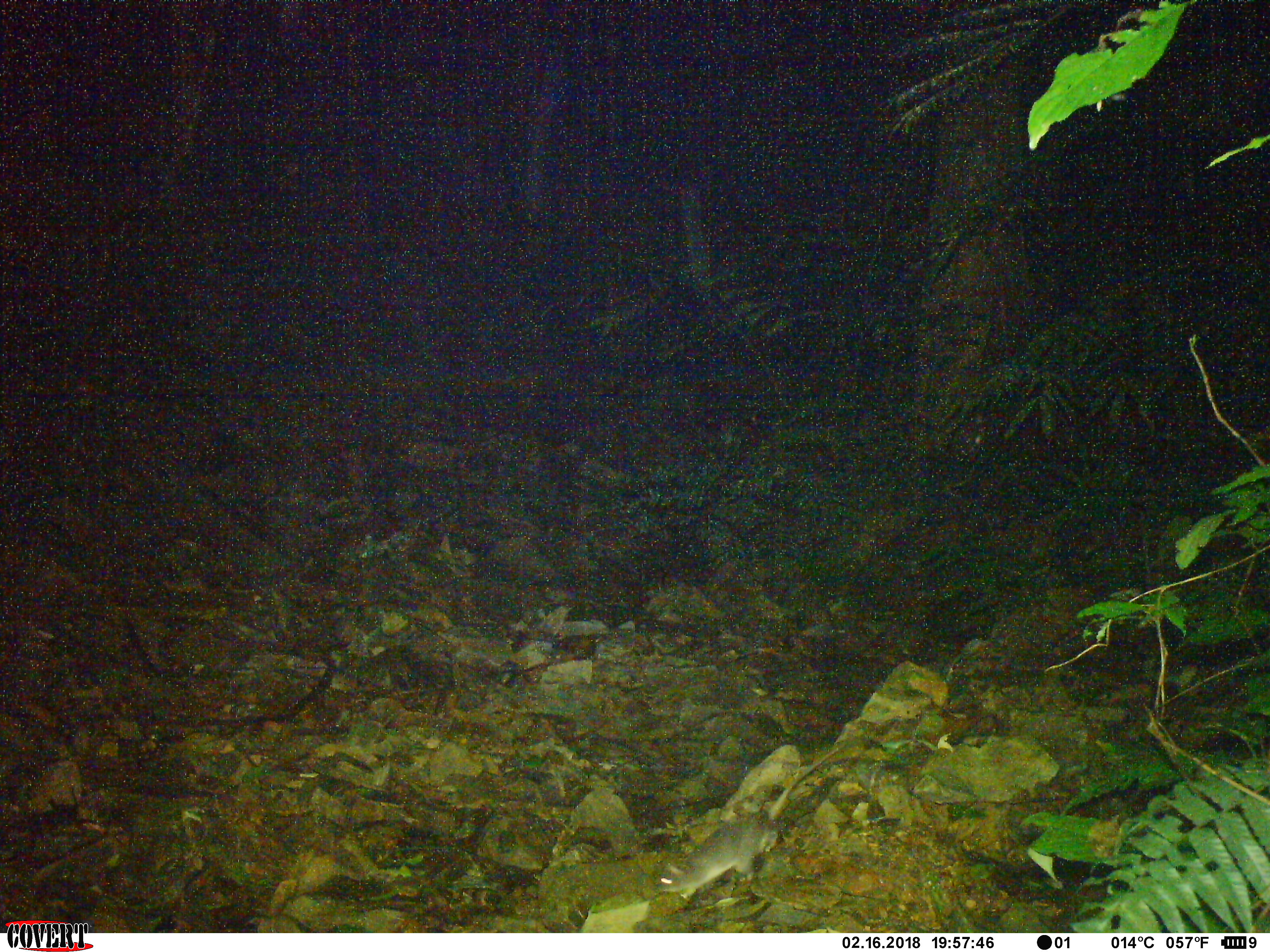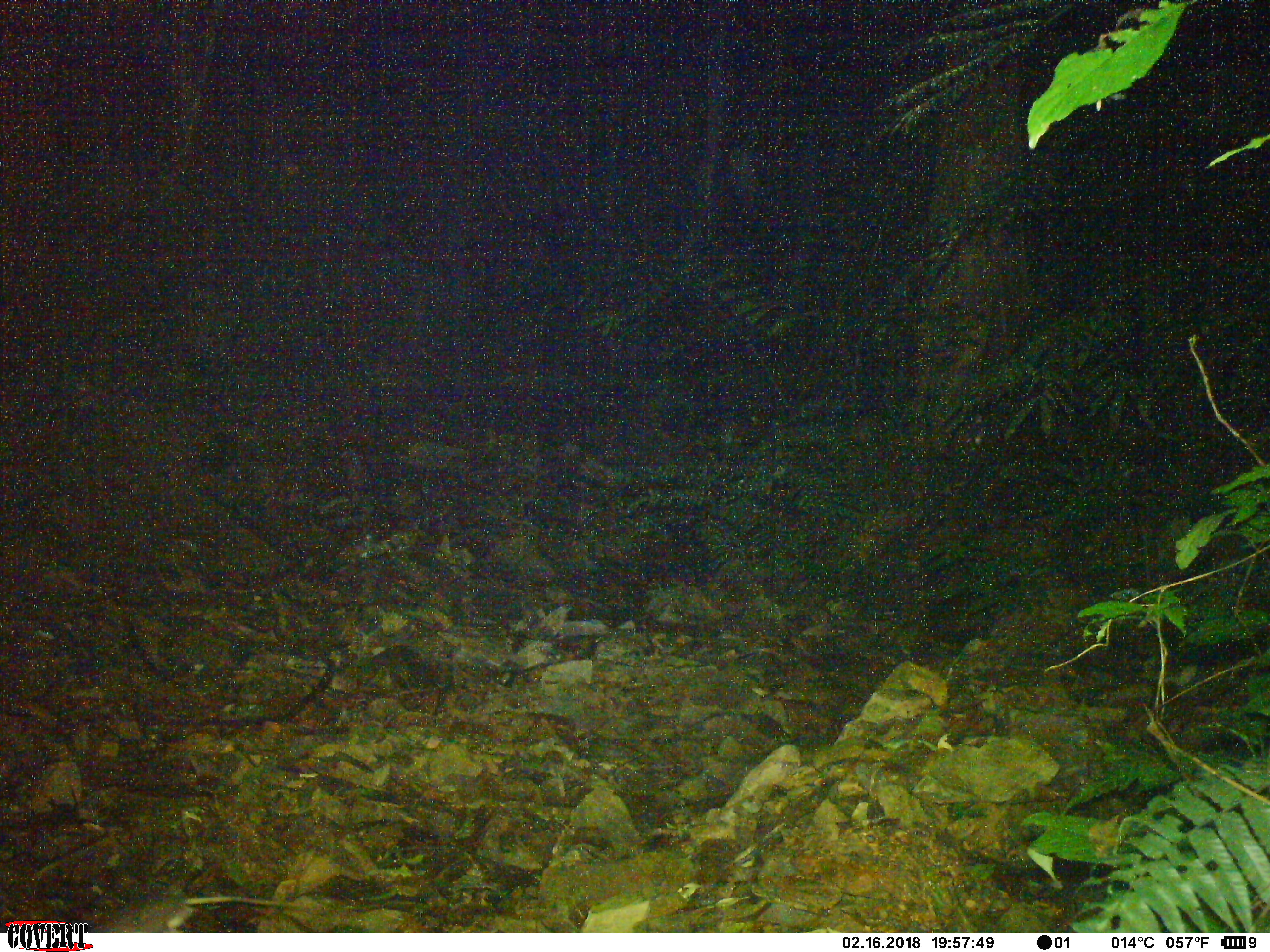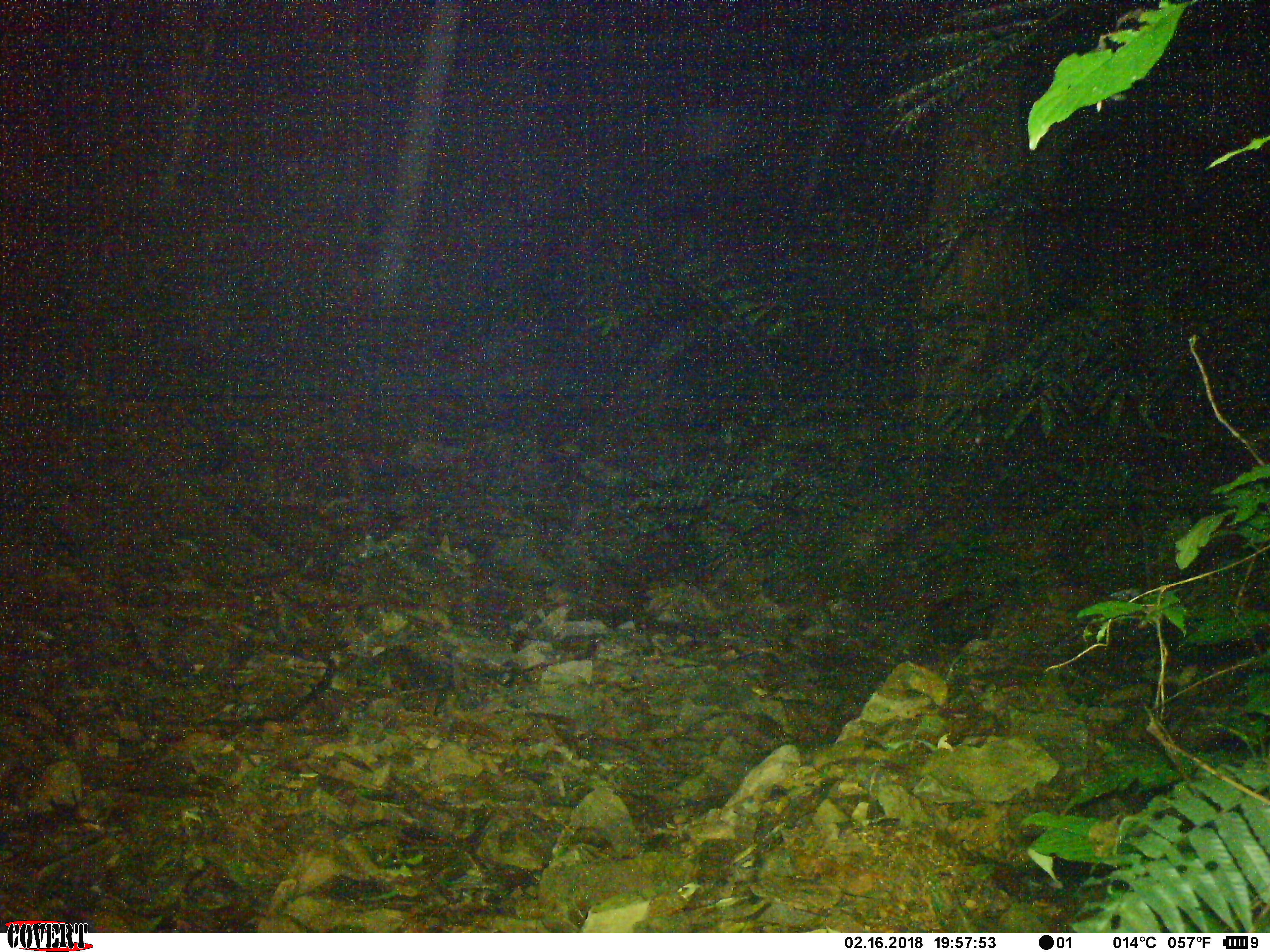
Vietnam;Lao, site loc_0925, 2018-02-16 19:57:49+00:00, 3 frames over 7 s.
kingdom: Animalia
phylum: Chordata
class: Mammalia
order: Rodentia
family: Muridae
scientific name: Muridae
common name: old-world mice and rats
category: unidentified murid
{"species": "unidentified murid (old-world mice and rats) (Muridae)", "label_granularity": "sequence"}